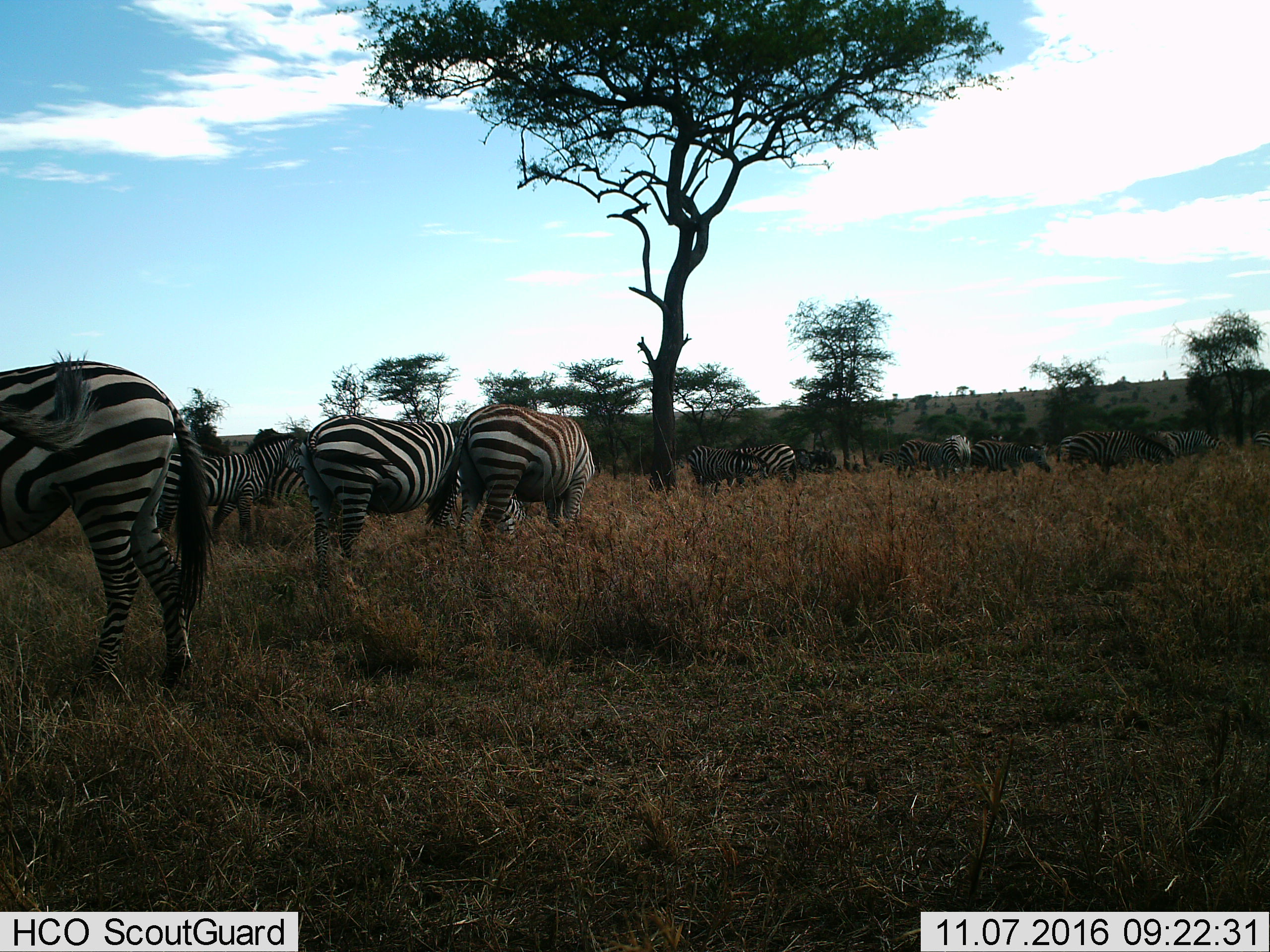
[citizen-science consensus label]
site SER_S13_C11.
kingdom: Animalia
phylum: Chordata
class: Mammalia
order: Perissodactyla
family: Equidae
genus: Equus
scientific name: Equus quagga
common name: plains zebra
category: zebraplains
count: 11-50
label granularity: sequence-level